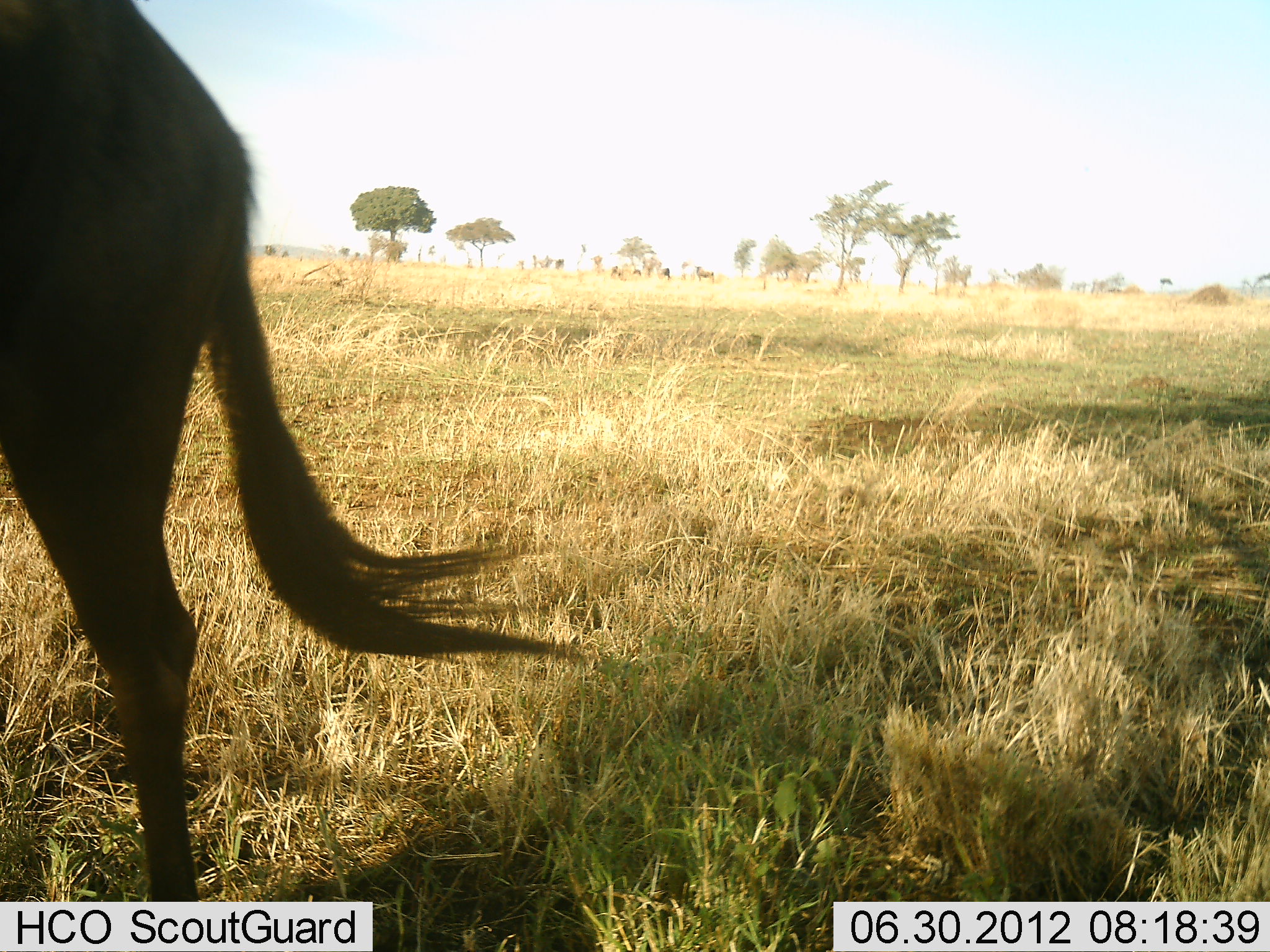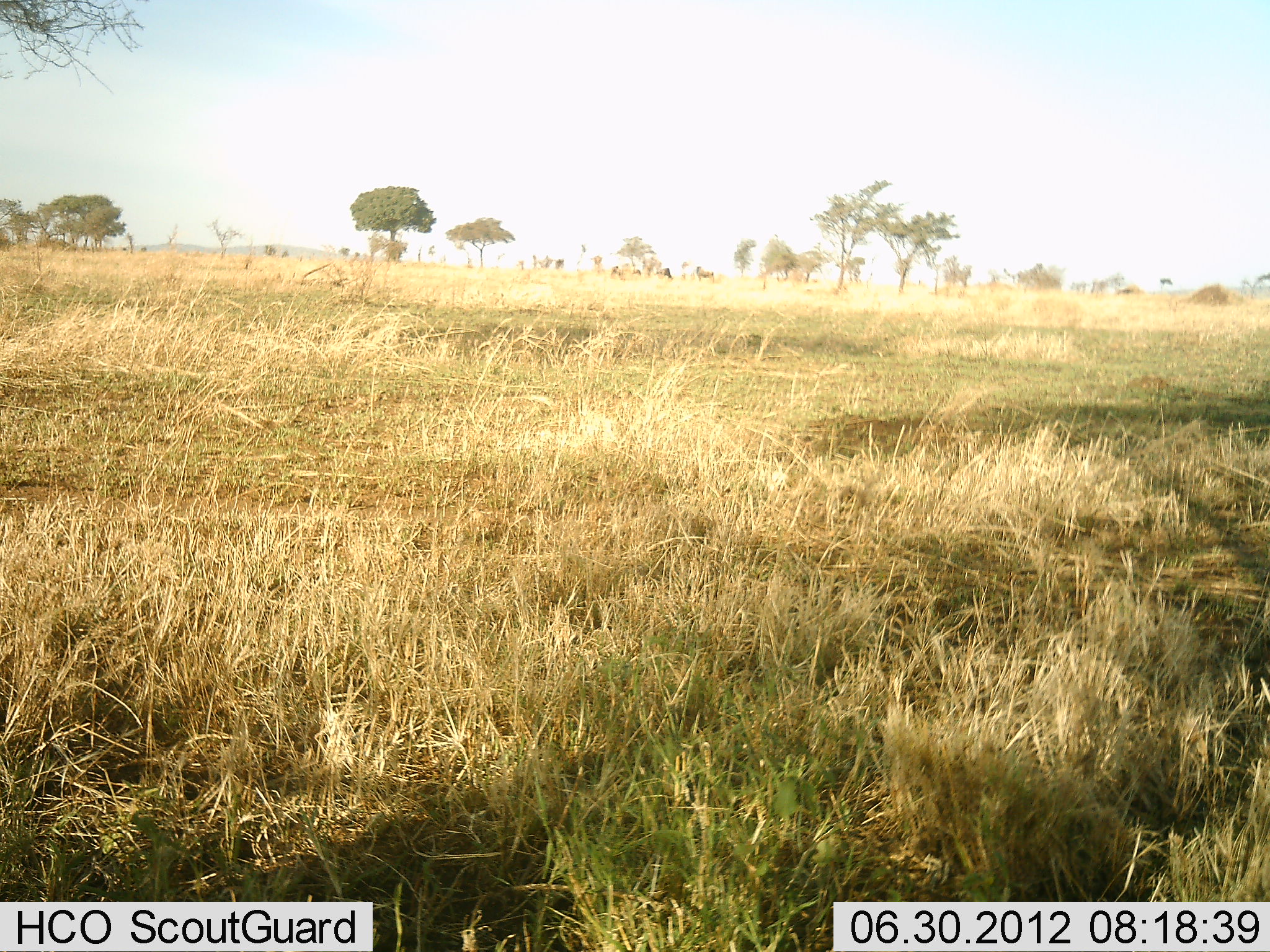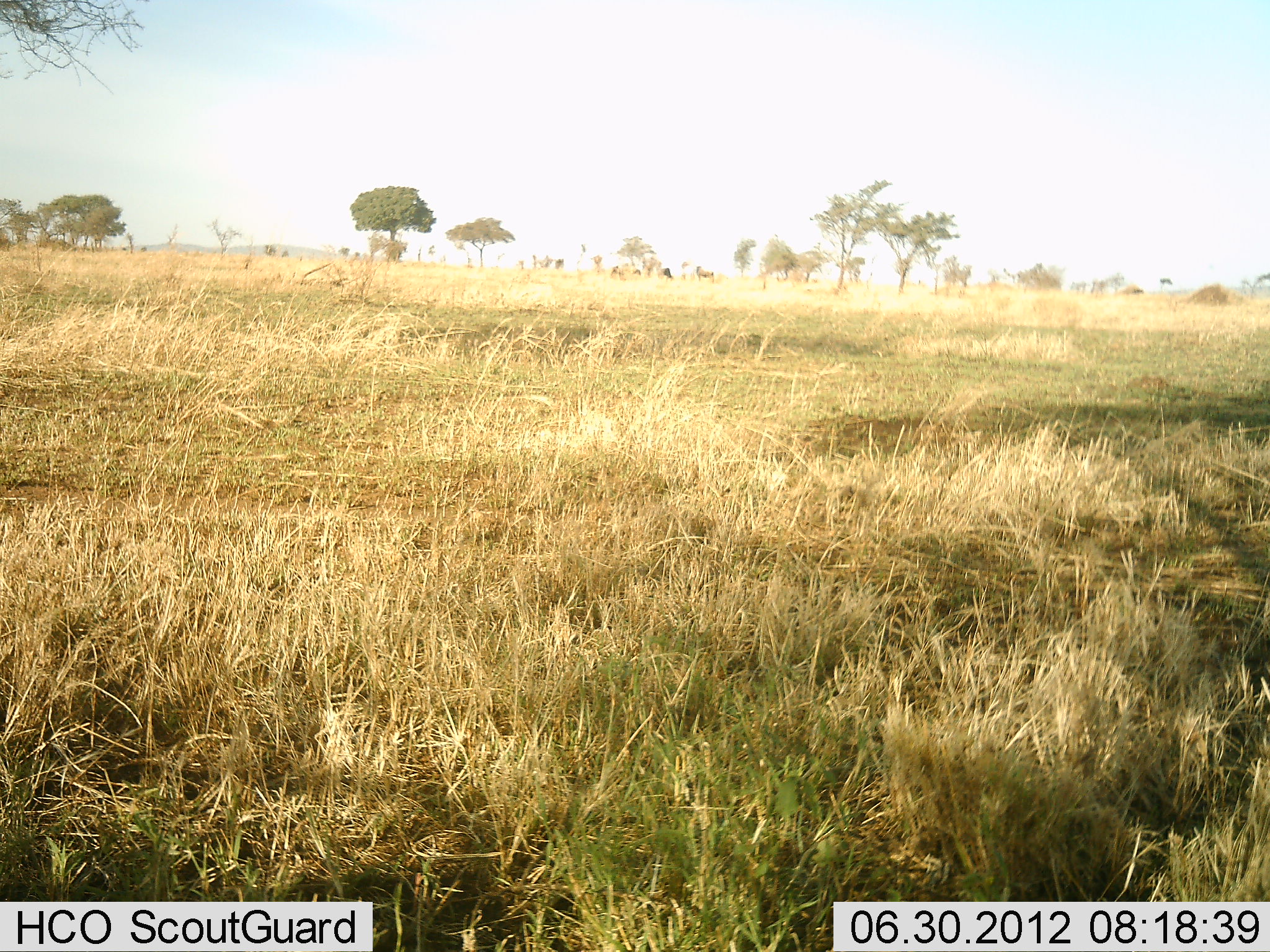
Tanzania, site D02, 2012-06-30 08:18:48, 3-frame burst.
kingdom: Animalia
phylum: Chordata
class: Mammalia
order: Artiodactyla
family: Bovidae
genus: Connochaetes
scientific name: Connochaetes taurinus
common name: blue wildebeest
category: wildebeest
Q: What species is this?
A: Wildebeest (blue wildebeest) (Connochaetes taurinus).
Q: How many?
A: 1.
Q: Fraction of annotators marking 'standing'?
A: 10%.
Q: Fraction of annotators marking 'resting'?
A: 0%.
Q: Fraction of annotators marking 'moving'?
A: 100%.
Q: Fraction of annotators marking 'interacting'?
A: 0%.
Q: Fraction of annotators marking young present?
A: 0%.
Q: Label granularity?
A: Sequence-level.